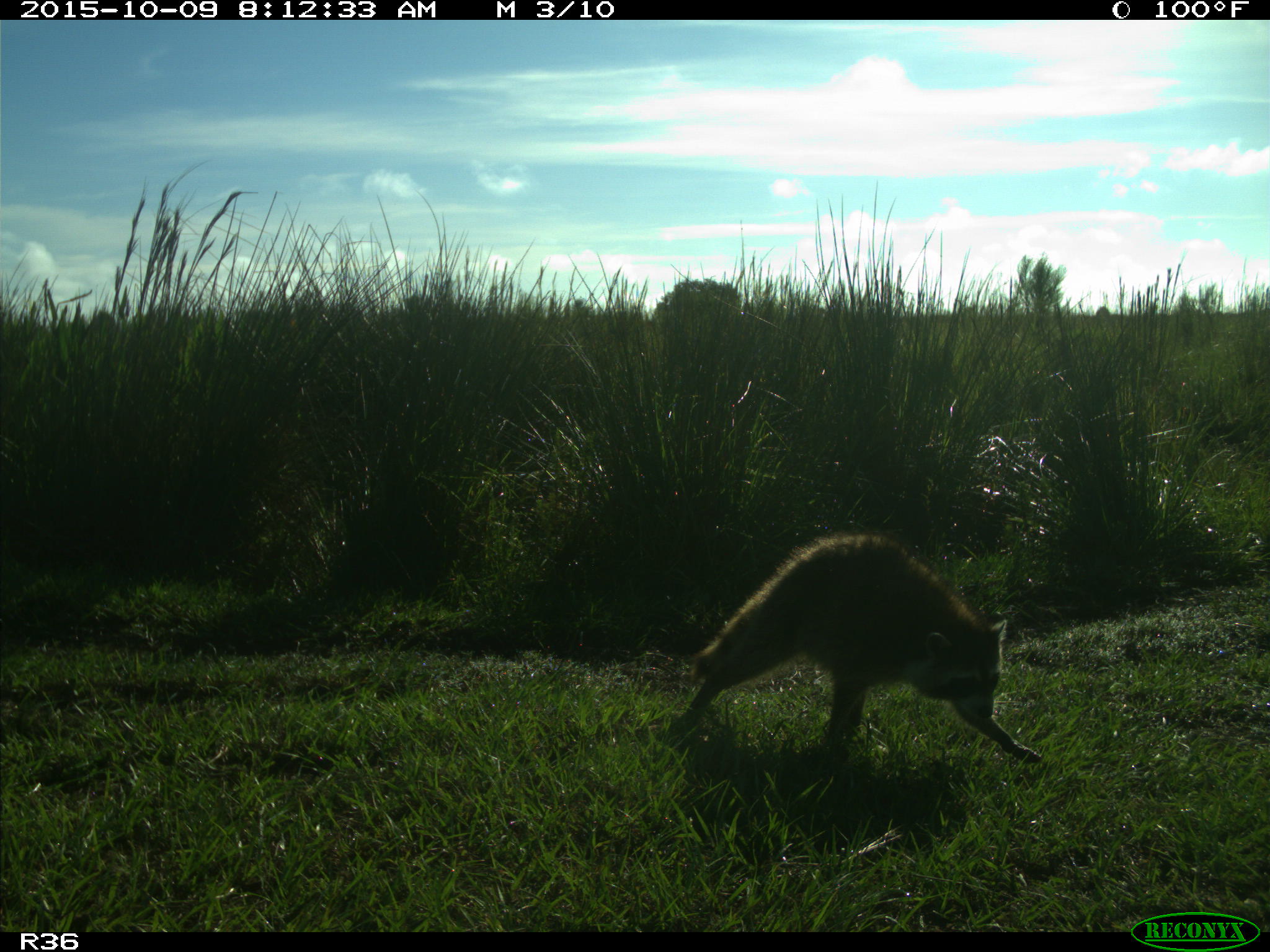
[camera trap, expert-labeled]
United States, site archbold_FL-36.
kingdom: Animalia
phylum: Chordata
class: Mammalia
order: Carnivora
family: Procyonidae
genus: Procyon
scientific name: Procyon lotor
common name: common raccoon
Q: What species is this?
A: Procyon lotor (common raccoon).